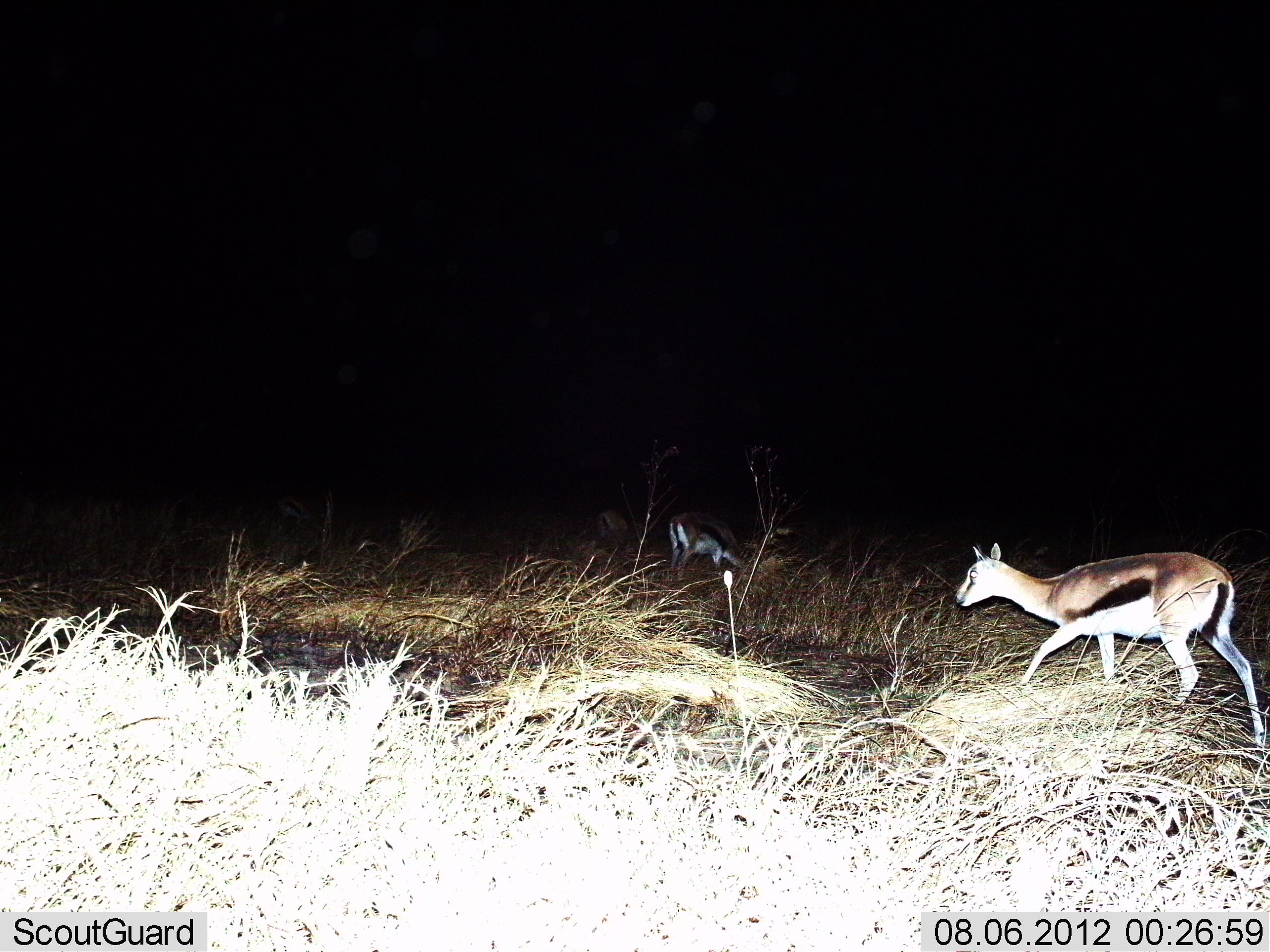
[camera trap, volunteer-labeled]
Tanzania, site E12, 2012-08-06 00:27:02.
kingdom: Animalia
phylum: Chordata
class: Mammalia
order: Artiodactyla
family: Bovidae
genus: Eudorcas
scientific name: Eudorcas thomsonii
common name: thomson's gazelle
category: gazellethomsons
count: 3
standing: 40%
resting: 0%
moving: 70%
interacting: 0%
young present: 0%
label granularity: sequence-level